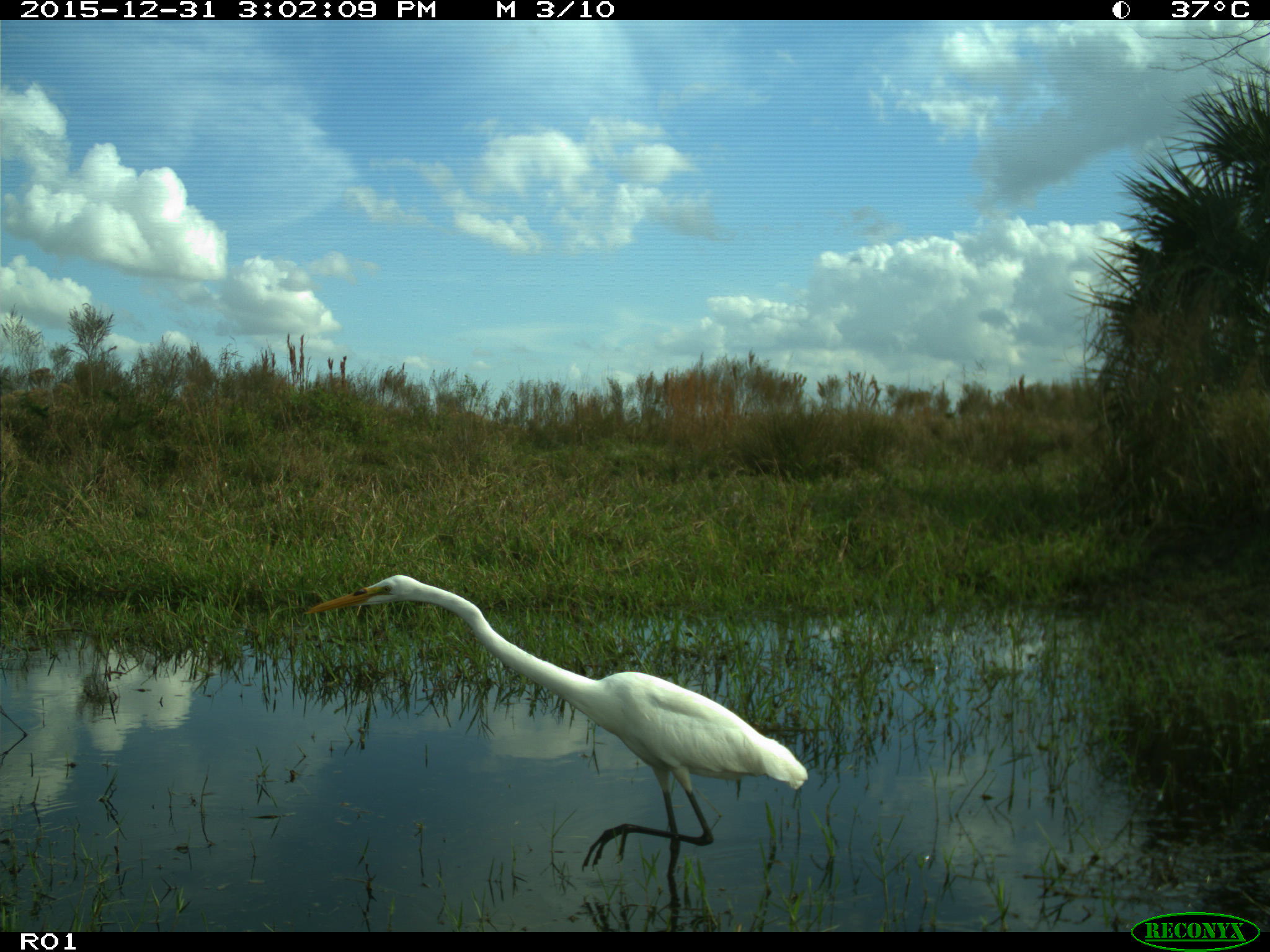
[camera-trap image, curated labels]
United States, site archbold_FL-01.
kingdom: Animalia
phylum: Chordata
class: Aves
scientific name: Aves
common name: birds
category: unidentified bird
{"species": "unidentified bird (birds) (Aves)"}